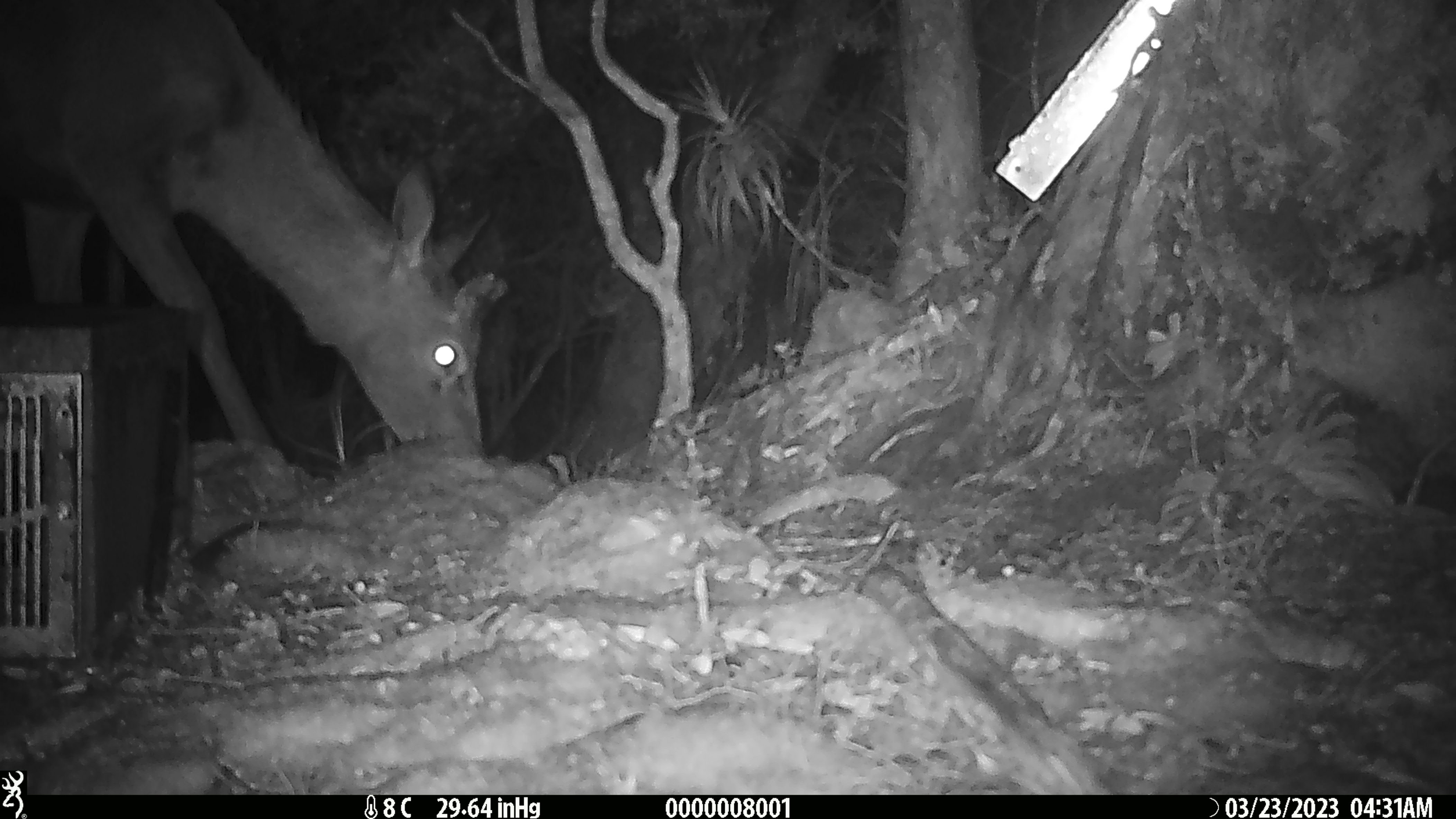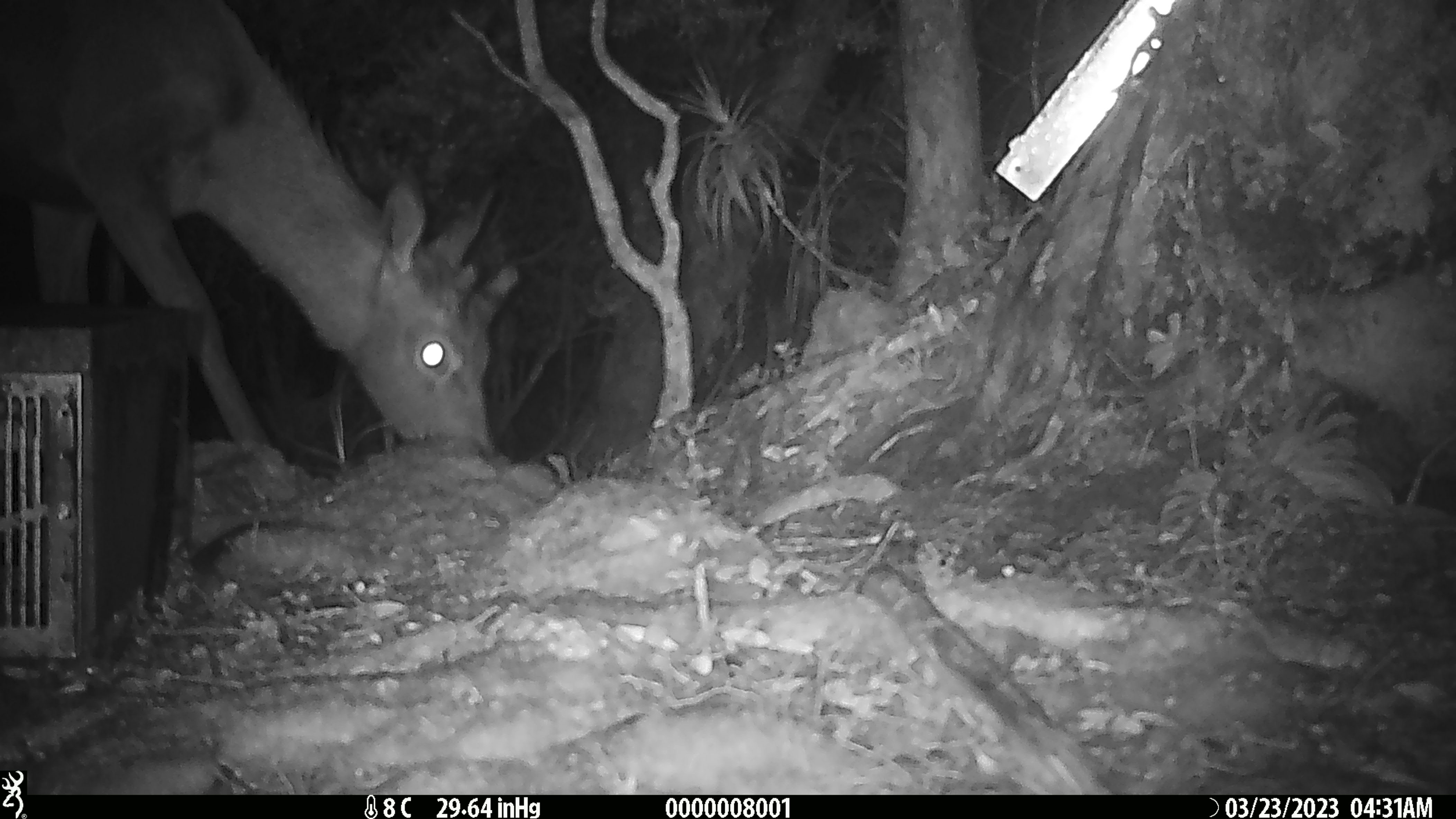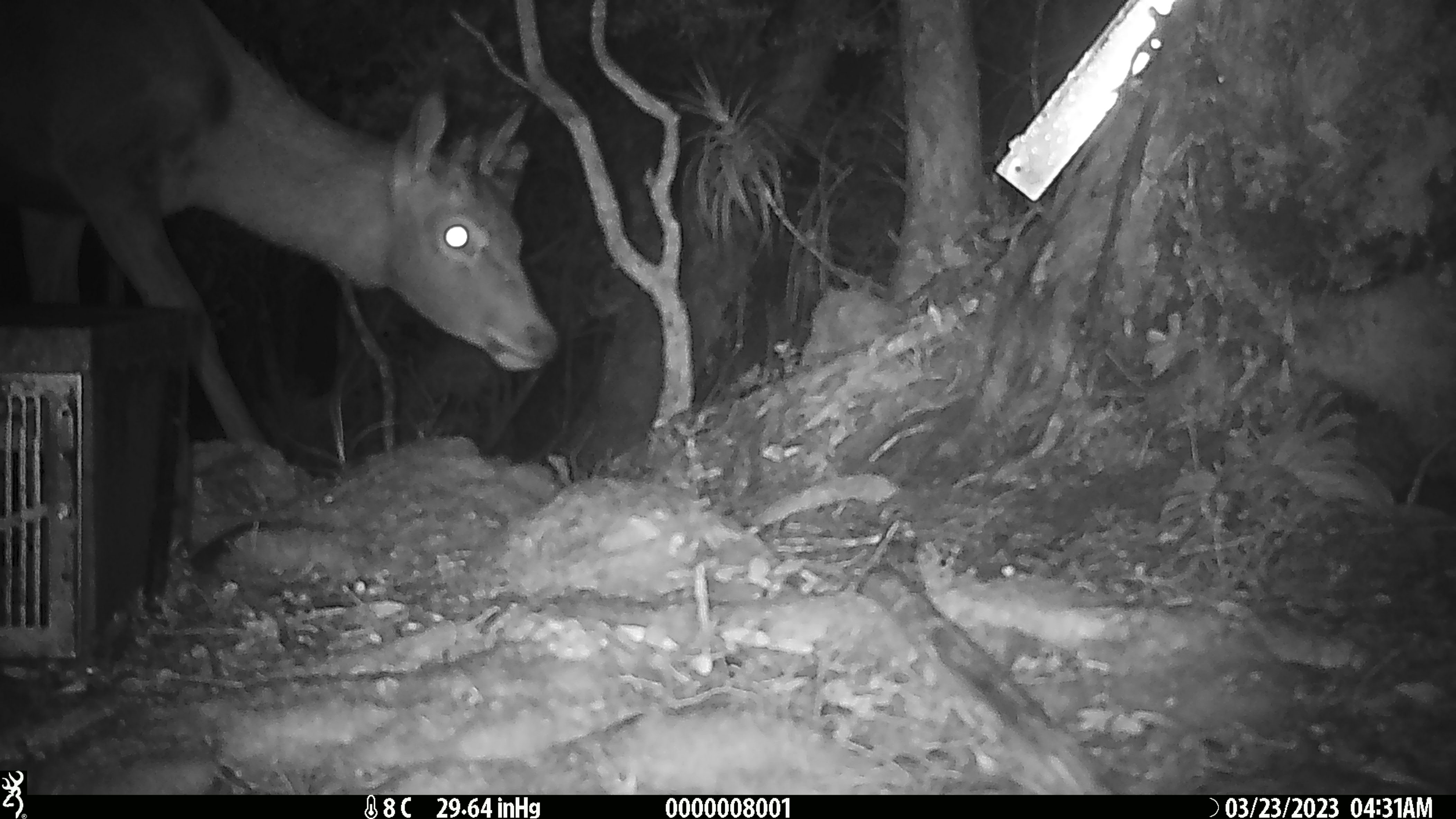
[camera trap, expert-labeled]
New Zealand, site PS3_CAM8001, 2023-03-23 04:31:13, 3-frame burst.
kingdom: Animalia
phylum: Chordata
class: Mammalia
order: Artiodactyla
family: Cervidae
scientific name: Cervidae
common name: deer